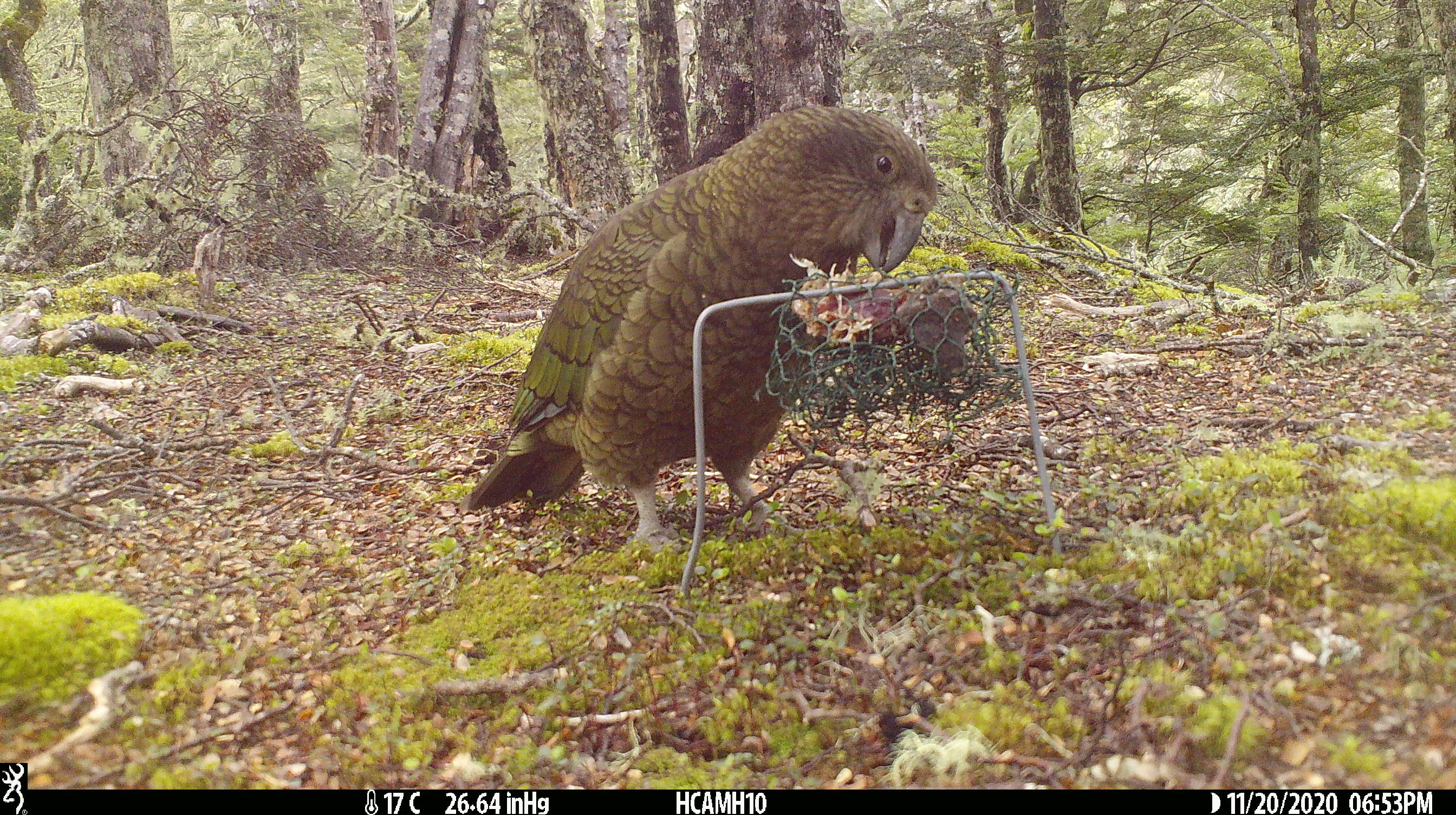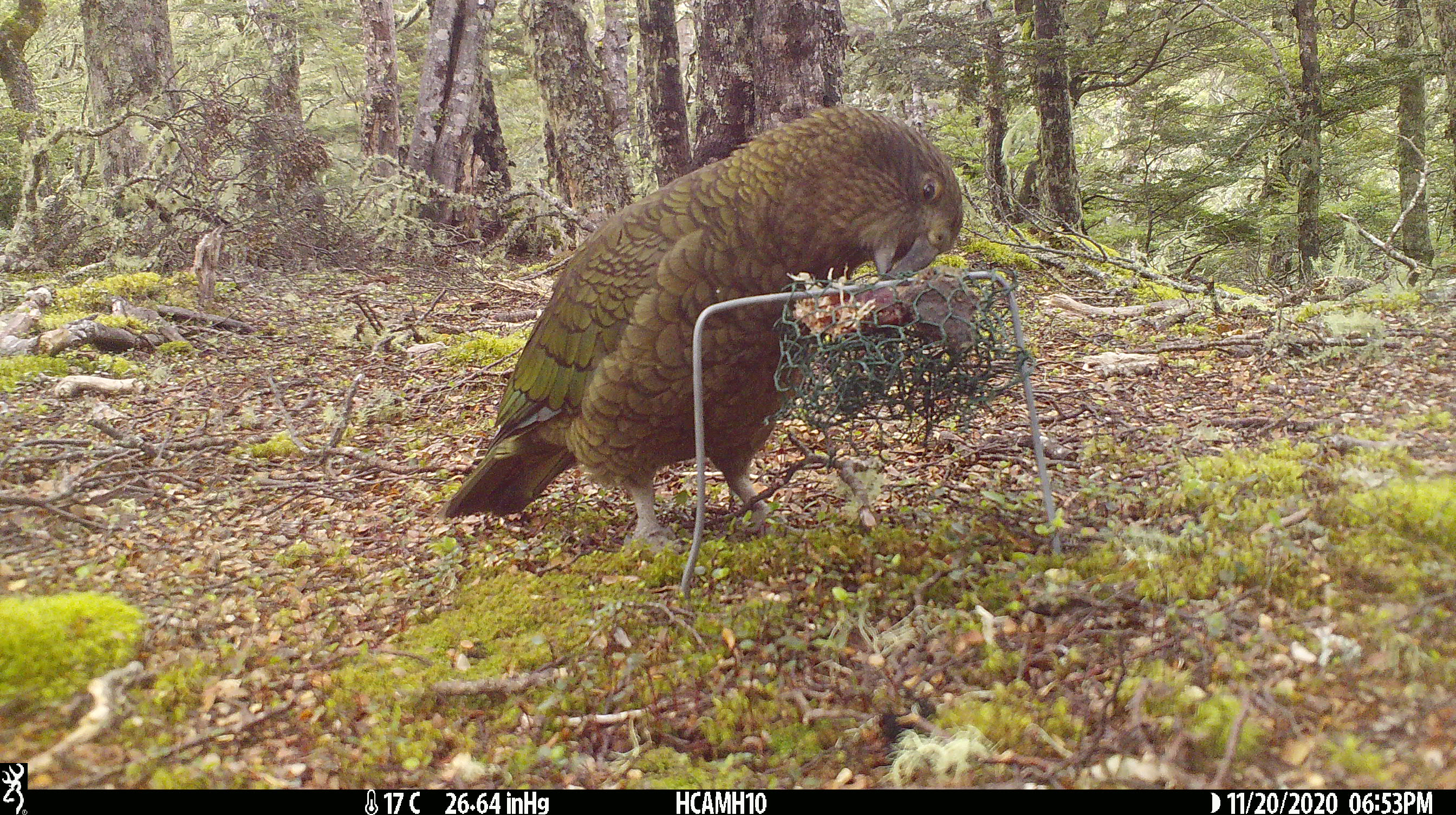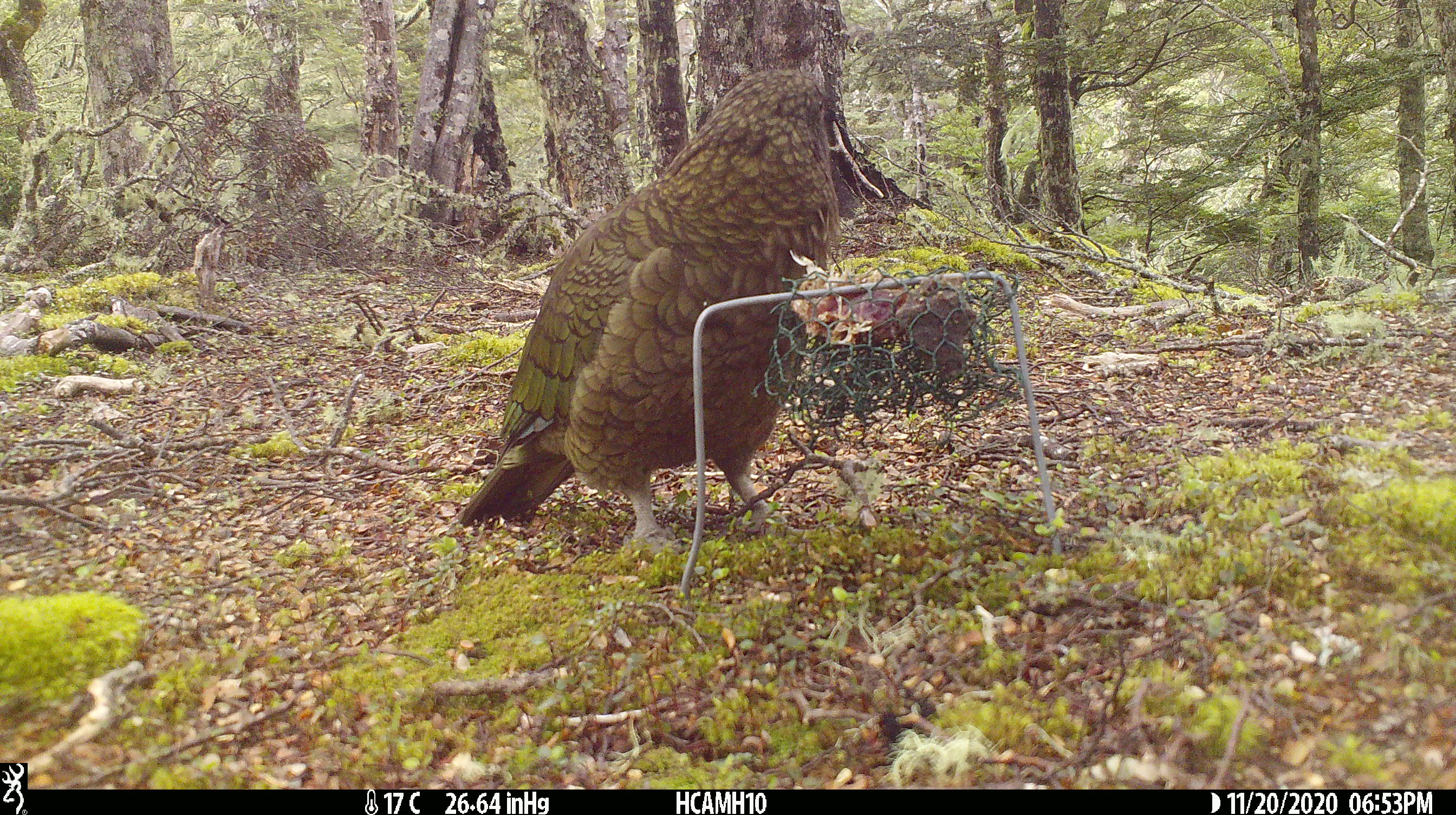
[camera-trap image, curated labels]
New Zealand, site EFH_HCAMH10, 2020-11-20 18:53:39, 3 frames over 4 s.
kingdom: Animalia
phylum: Chordata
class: Aves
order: Psittaciformes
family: Strigopidae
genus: Nestor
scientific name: Nestor notabilis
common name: kea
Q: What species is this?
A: Kea (Nestor notabilis).